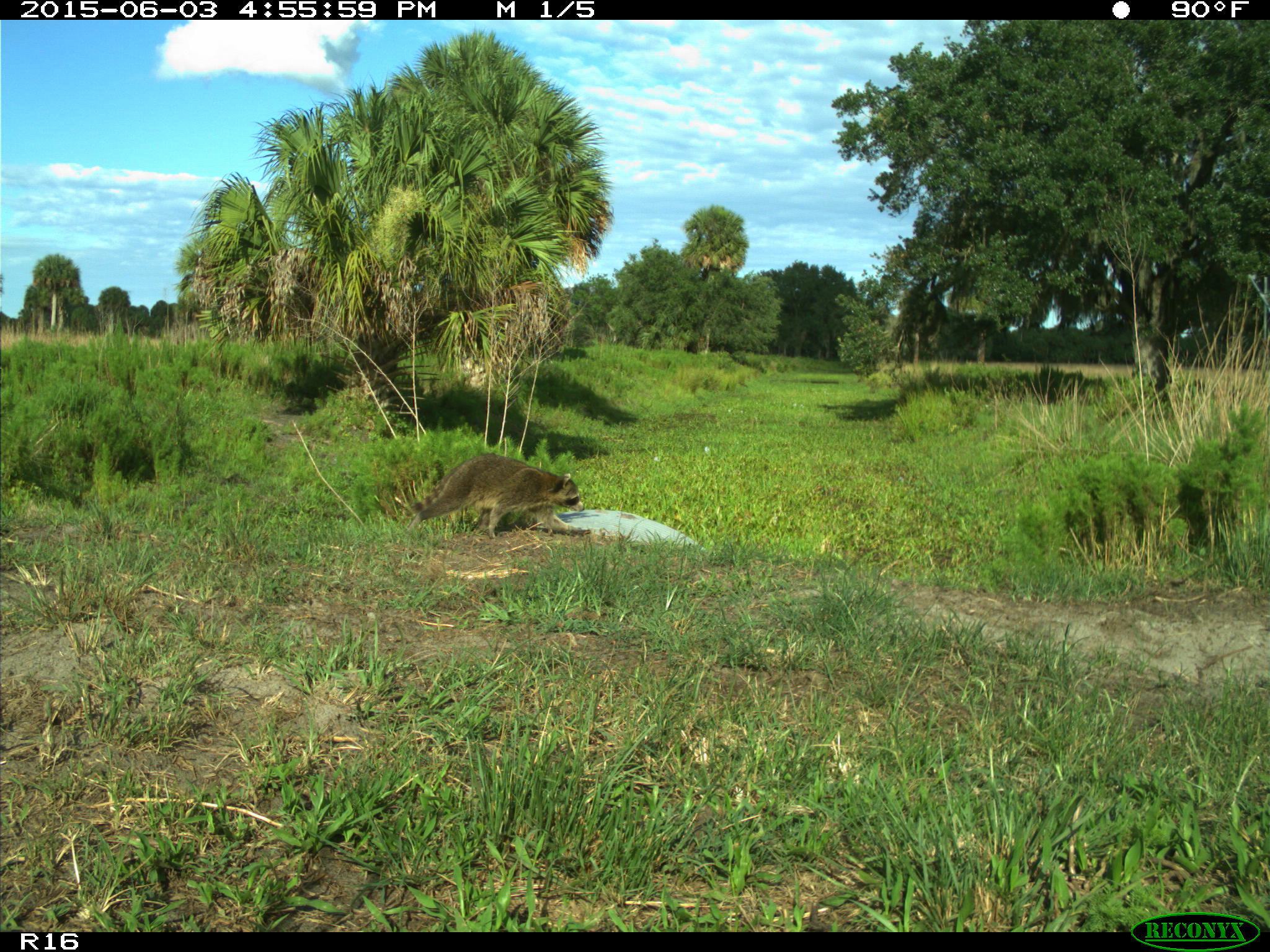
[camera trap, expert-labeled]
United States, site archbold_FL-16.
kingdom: Animalia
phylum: Chordata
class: Mammalia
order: Carnivora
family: Procyonidae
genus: Procyon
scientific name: Procyon lotor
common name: common raccoon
Procyon lotor (common raccoon).